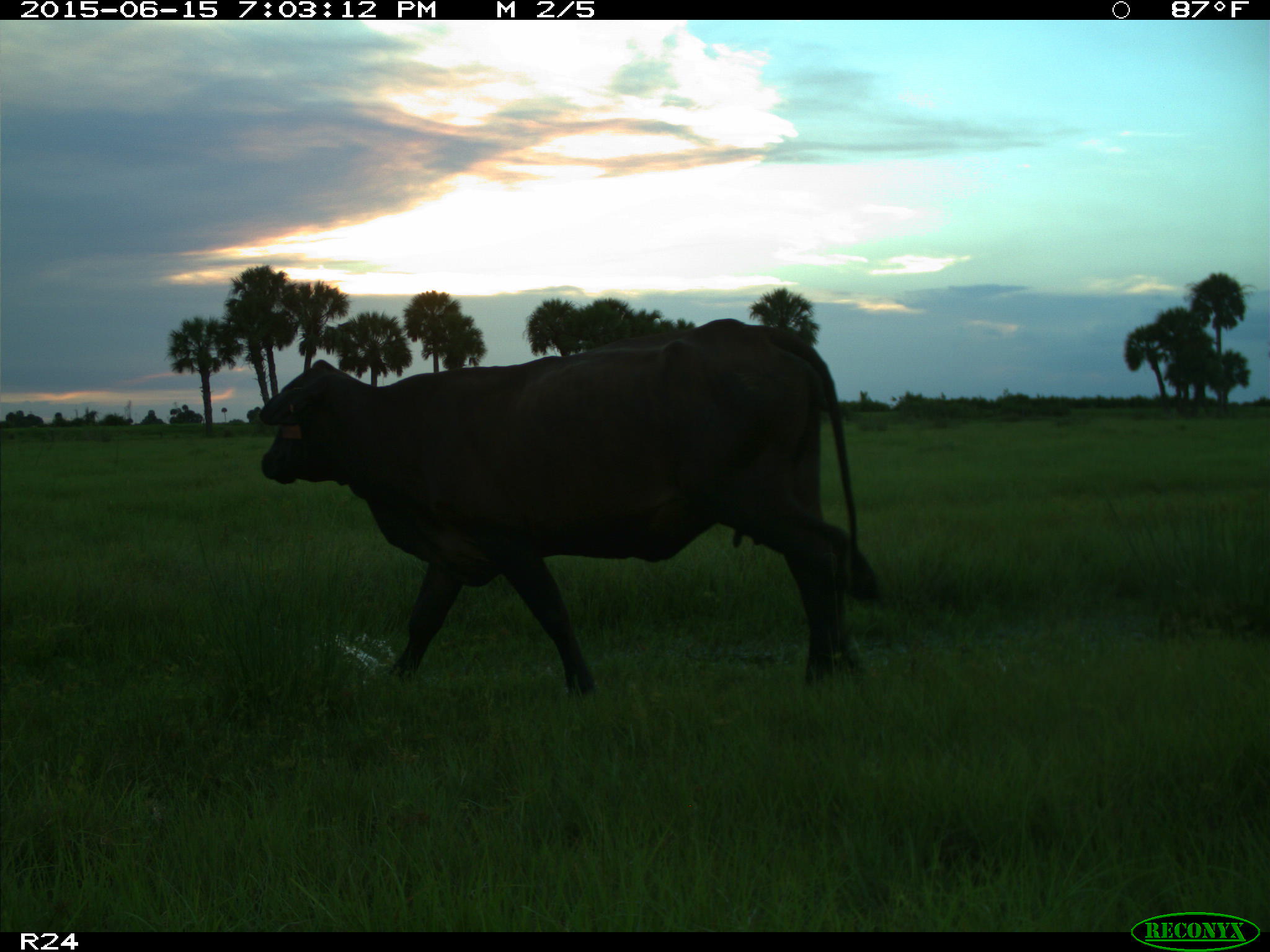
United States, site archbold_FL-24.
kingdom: Animalia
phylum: Chordata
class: Mammalia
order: Artiodactyla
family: Bovidae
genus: Bos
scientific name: Bos taurus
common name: domestic cow